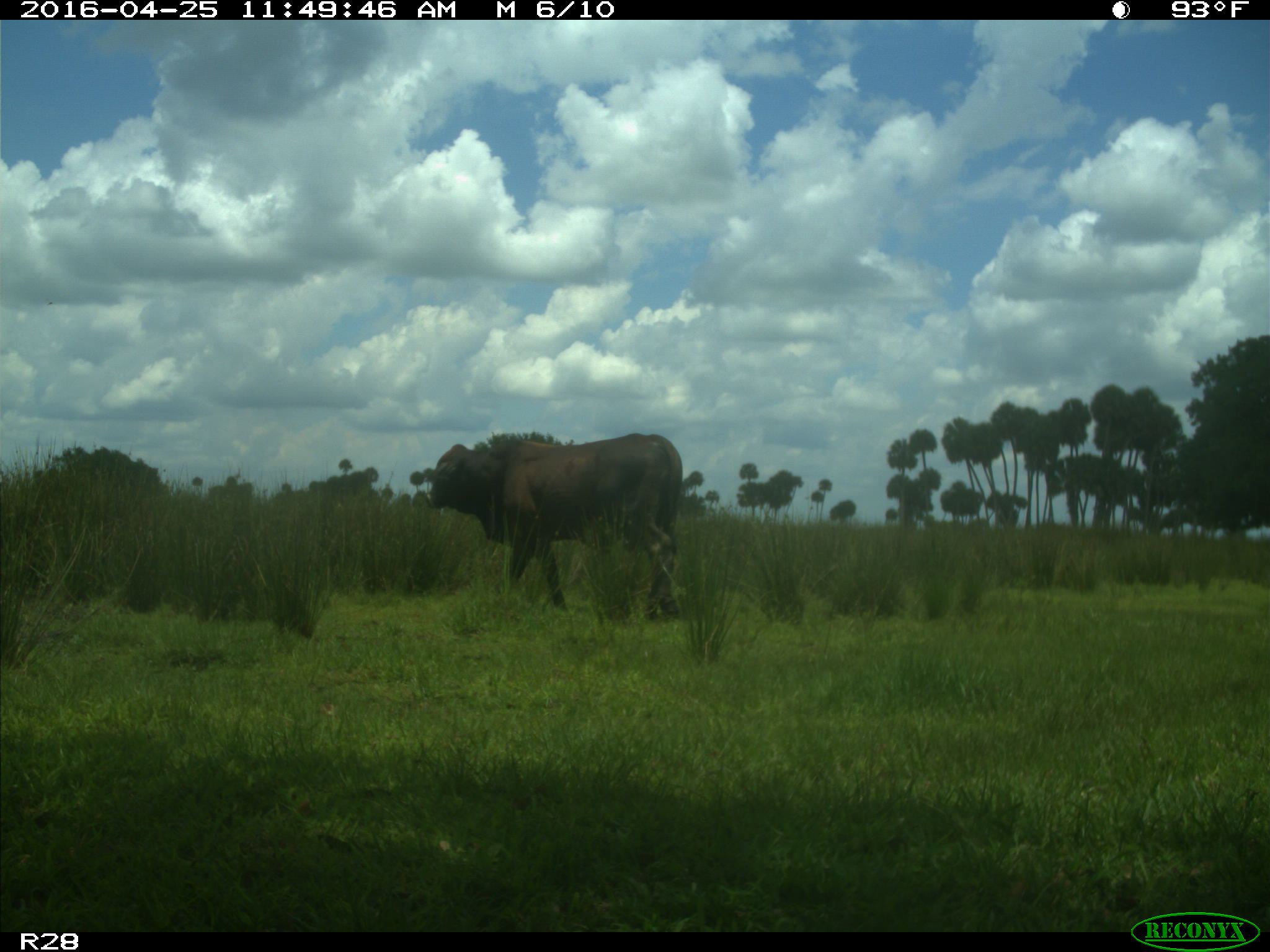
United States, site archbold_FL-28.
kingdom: Animalia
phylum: Chordata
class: Mammalia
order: Artiodactyla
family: Bovidae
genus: Bos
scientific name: Bos taurus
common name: domestic cow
Bos taurus (domestic cow).